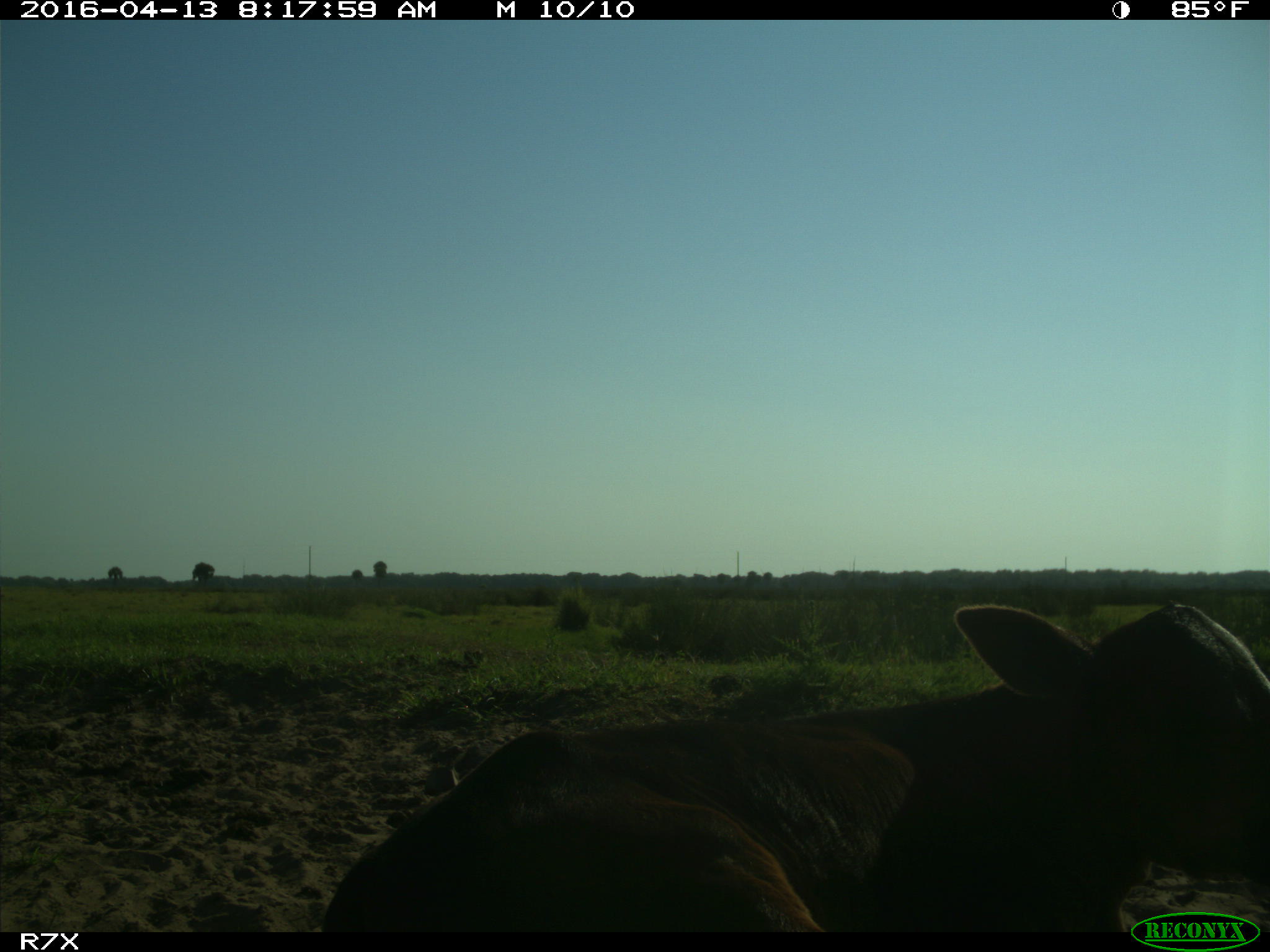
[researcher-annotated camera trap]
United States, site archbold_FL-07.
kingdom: Animalia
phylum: Chordata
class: Mammalia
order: Artiodactyla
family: Bovidae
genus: Bos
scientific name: Bos taurus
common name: domestic cow